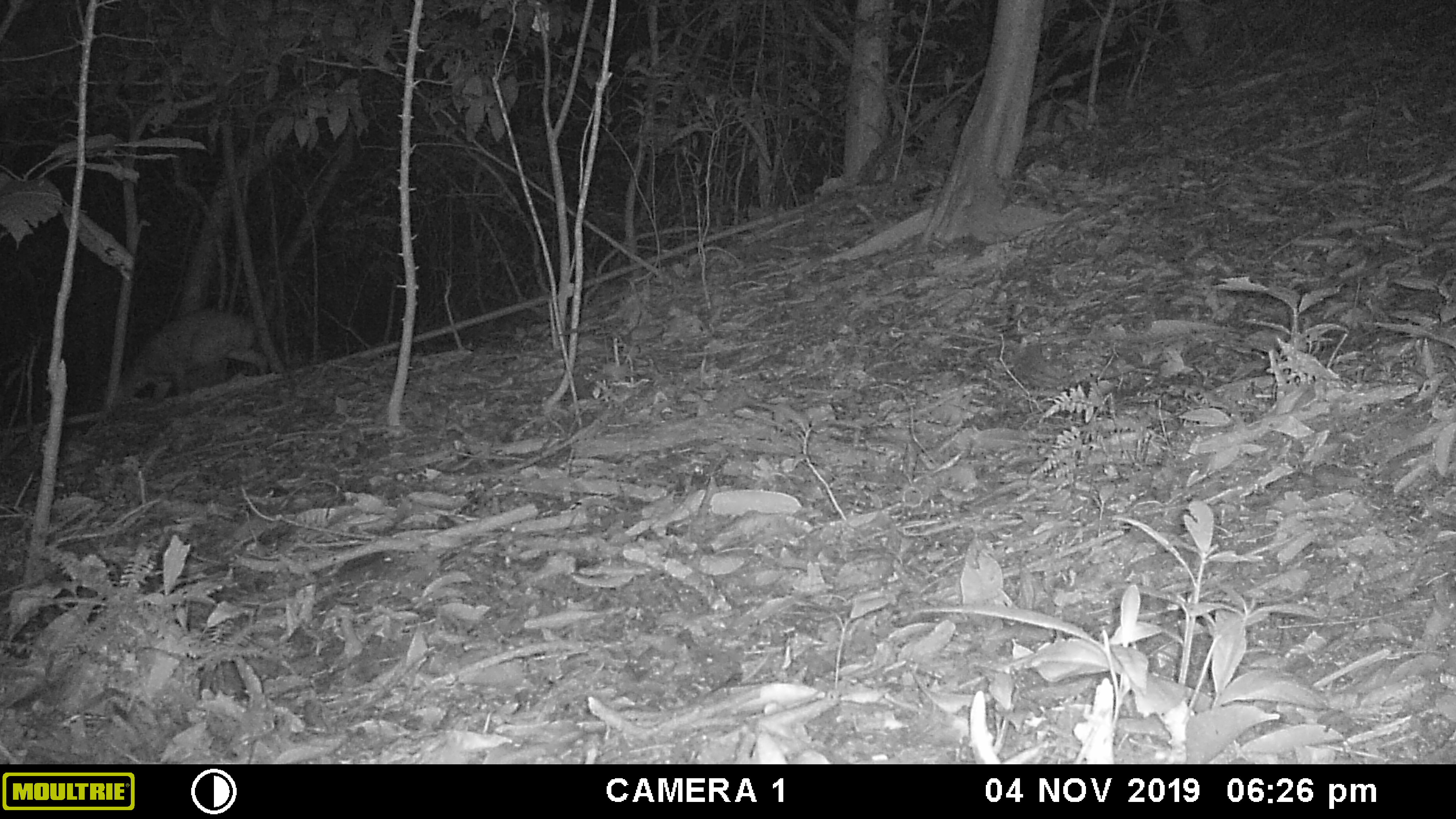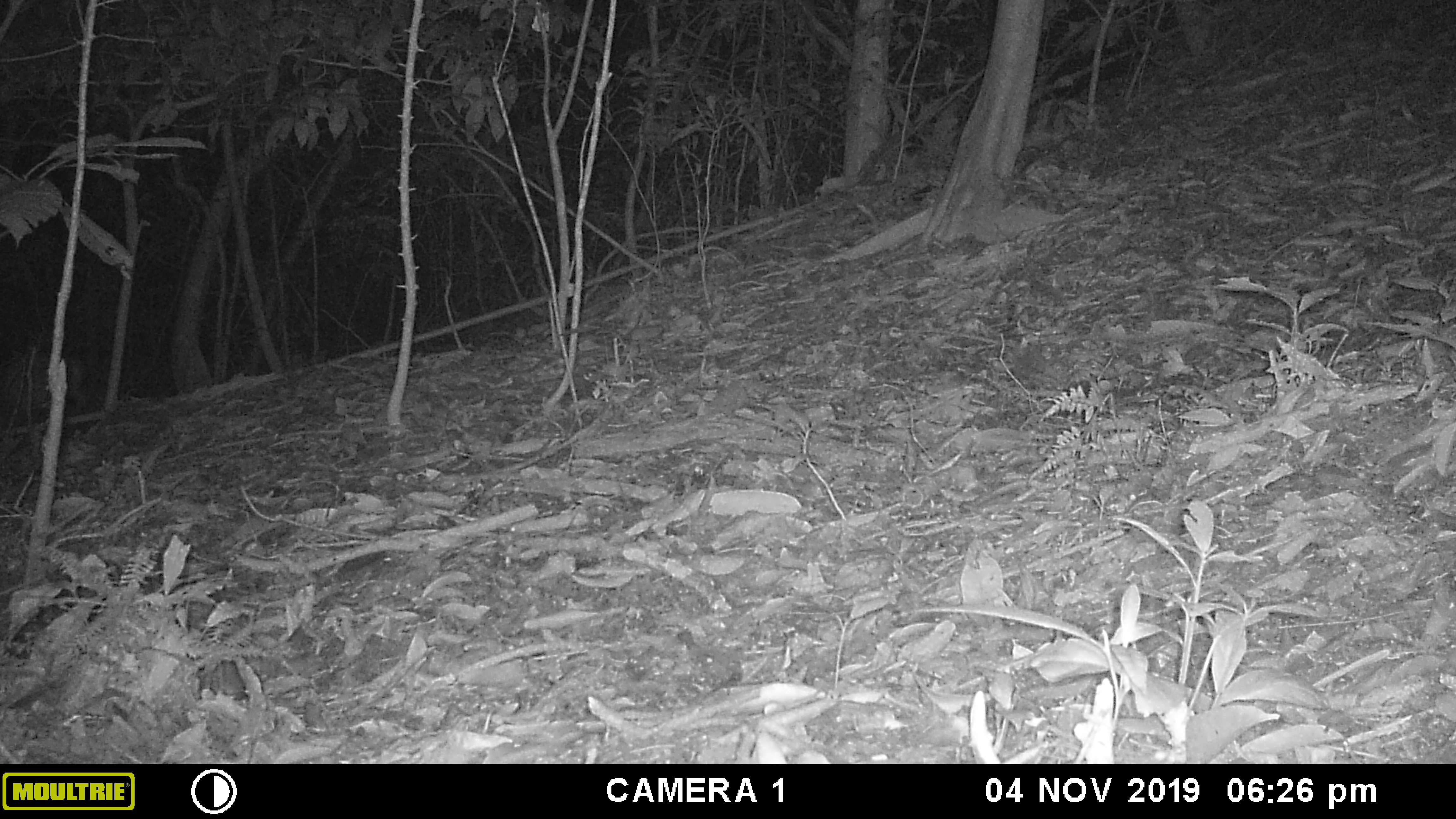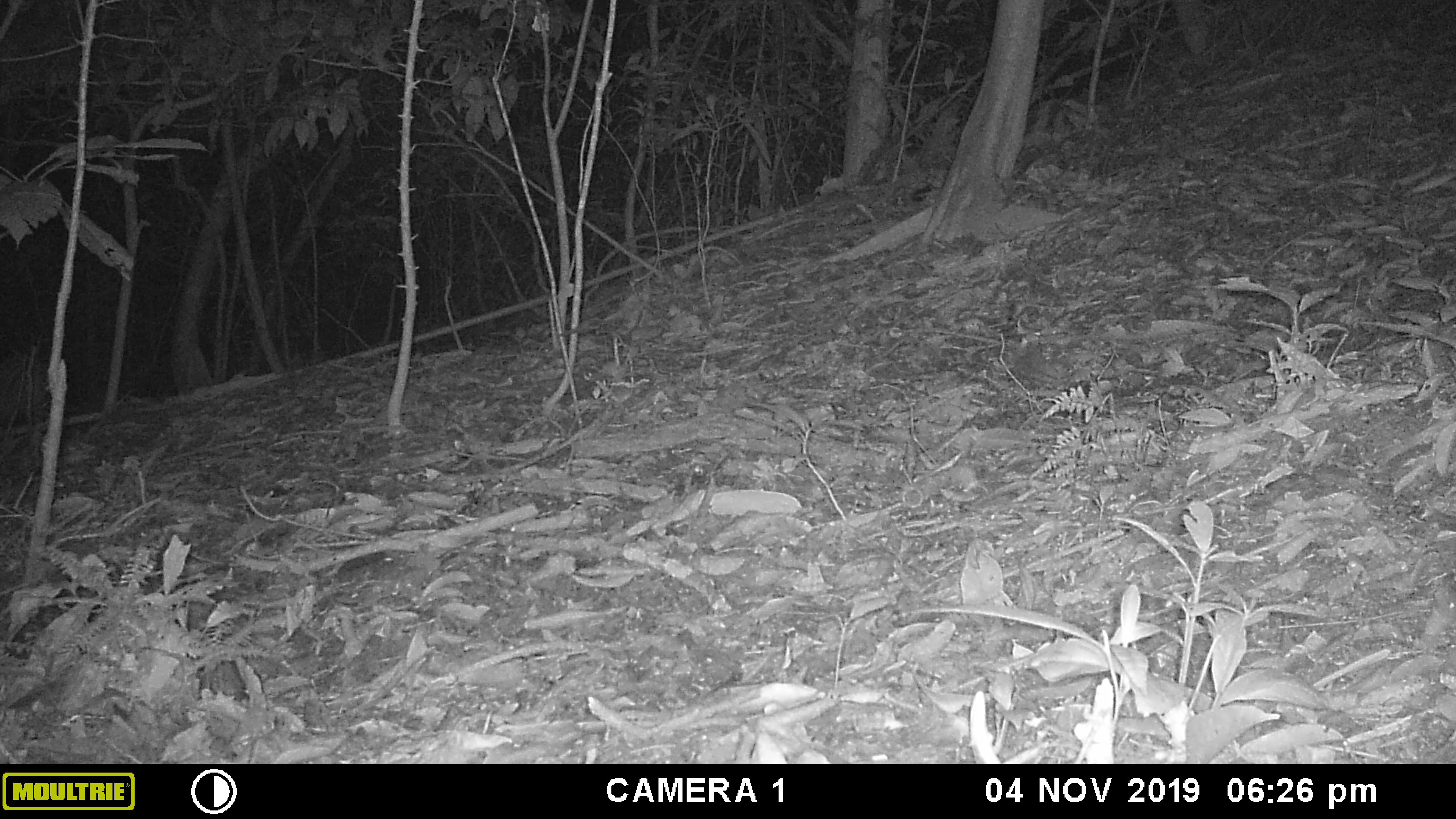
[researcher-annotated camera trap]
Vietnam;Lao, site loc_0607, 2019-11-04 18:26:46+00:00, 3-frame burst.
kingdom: Animalia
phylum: Chordata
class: Mammalia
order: Artiodactyla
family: Cervidae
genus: Muntiacus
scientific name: Muntiacus rooseveltorum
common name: roosevelt's muntjac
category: roosevelts muntjac group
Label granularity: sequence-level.